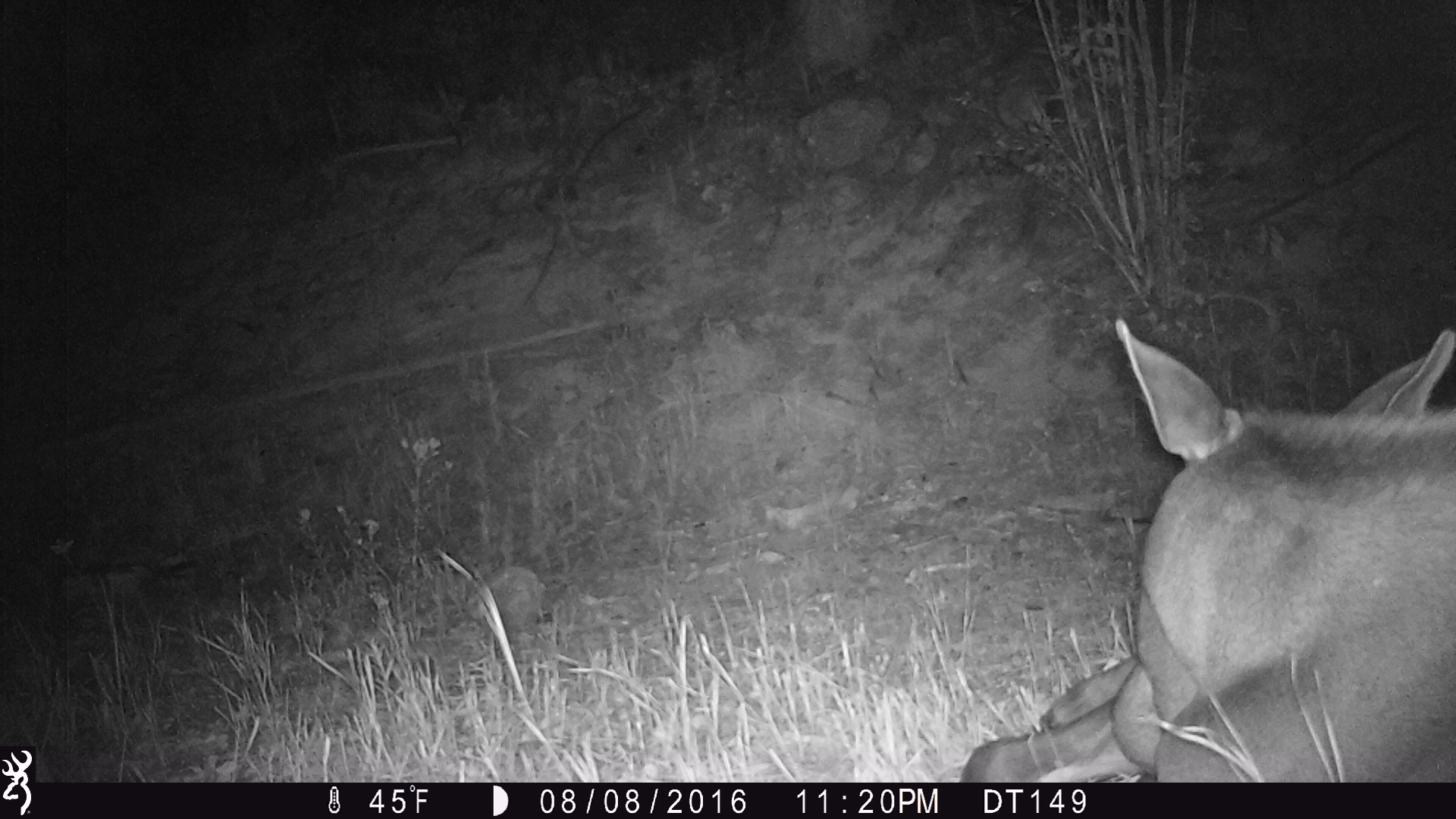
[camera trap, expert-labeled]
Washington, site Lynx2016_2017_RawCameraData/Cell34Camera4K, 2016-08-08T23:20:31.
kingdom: Animalia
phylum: Chordata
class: Mammalia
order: Artiodactyla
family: Cervidae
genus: Alces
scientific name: Alces alces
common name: moose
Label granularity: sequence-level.